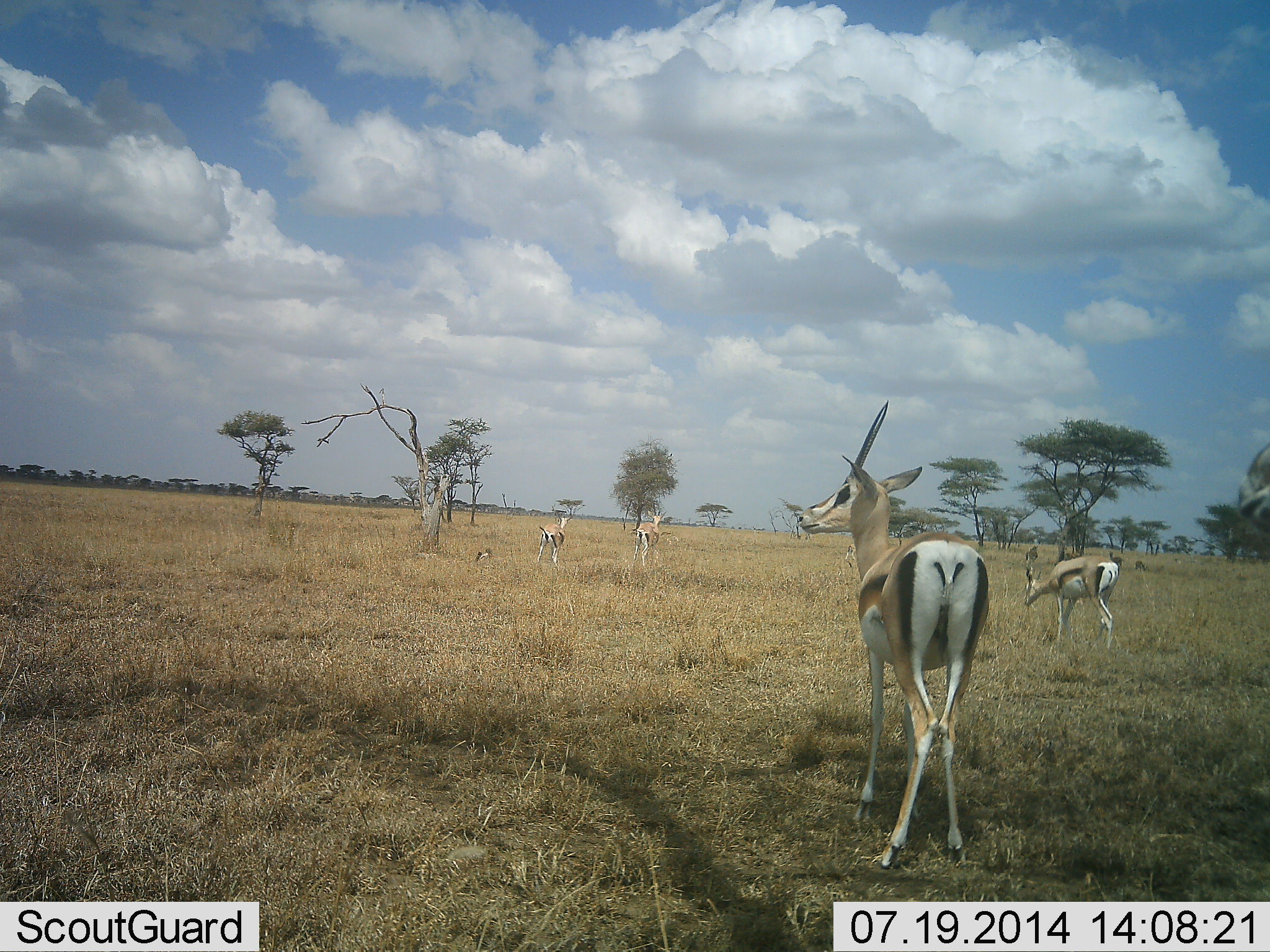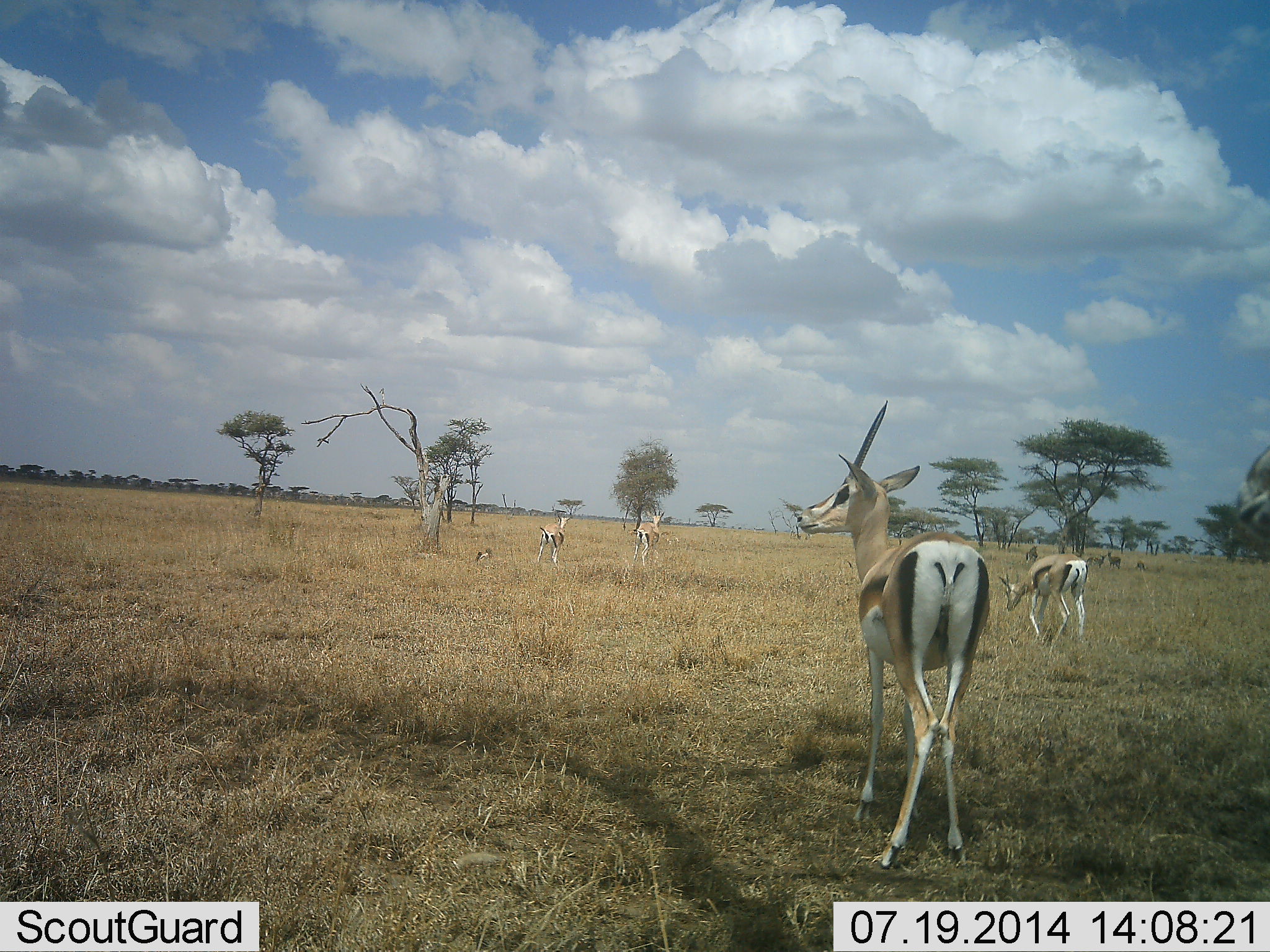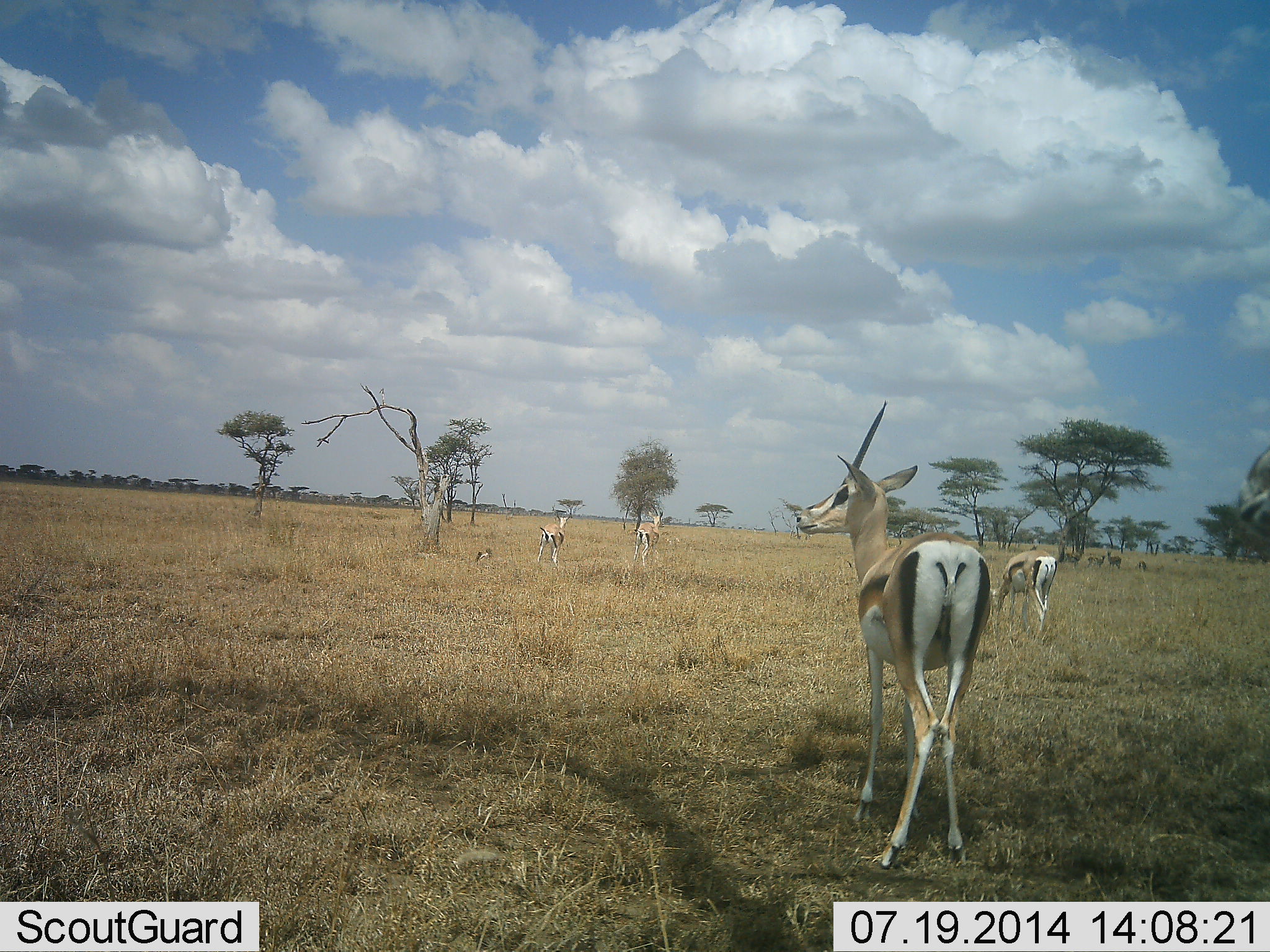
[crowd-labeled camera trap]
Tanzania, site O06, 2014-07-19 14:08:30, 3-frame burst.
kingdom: Animalia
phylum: Chordata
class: Mammalia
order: Artiodactyla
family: Bovidae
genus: Eudorcas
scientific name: Eudorcas thomsonii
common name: thomson's gazelle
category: gazellethomsons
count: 5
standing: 91%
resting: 27%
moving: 45%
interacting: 0%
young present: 0%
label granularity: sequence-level